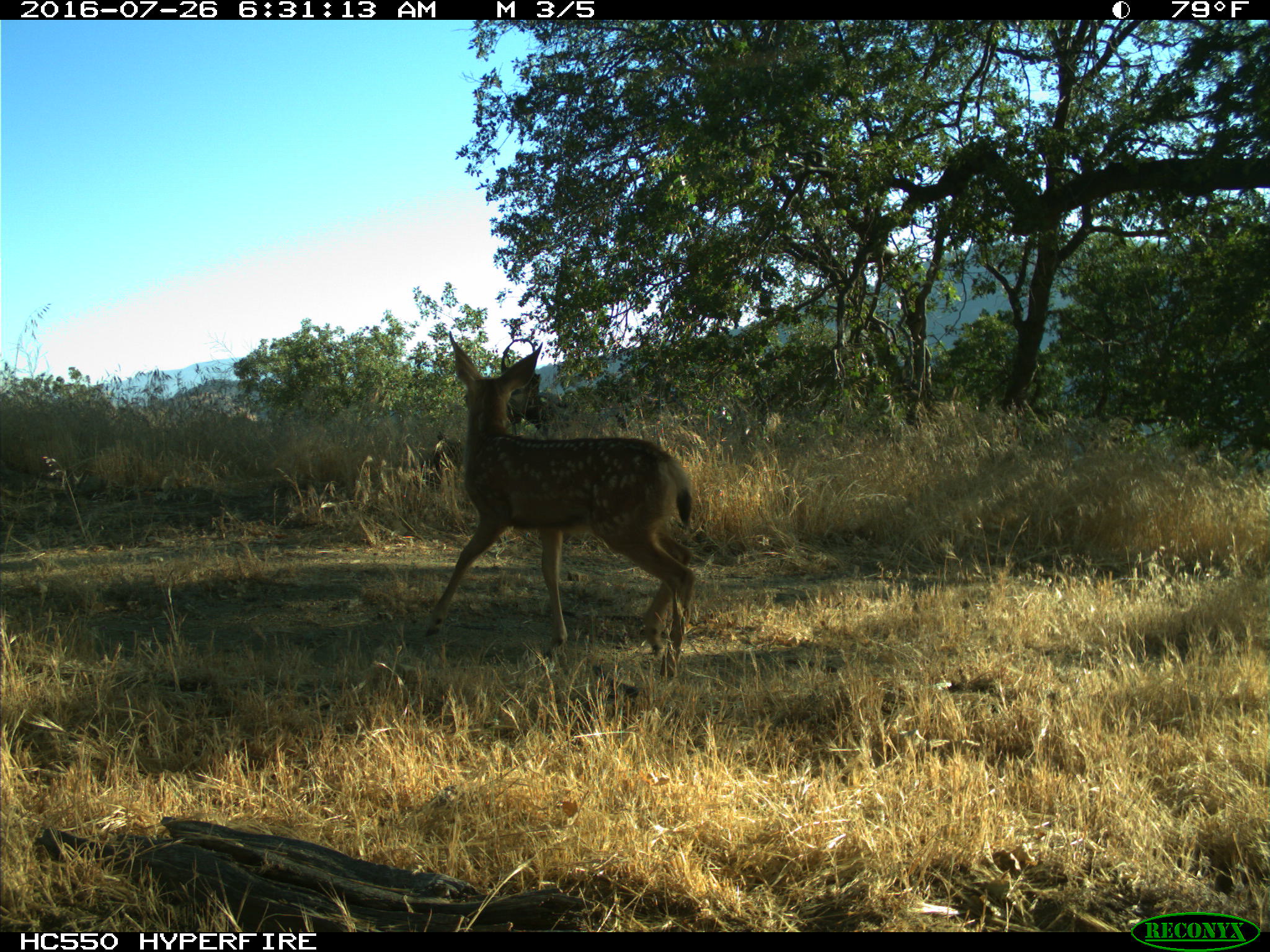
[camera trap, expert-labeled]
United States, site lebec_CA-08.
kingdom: Animalia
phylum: Chordata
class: Mammalia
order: Artiodactyla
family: Cervidae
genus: Odocoileus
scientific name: Odocoileus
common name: deer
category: unidentified deer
Unidentified deer (deer) (Odocoileus).